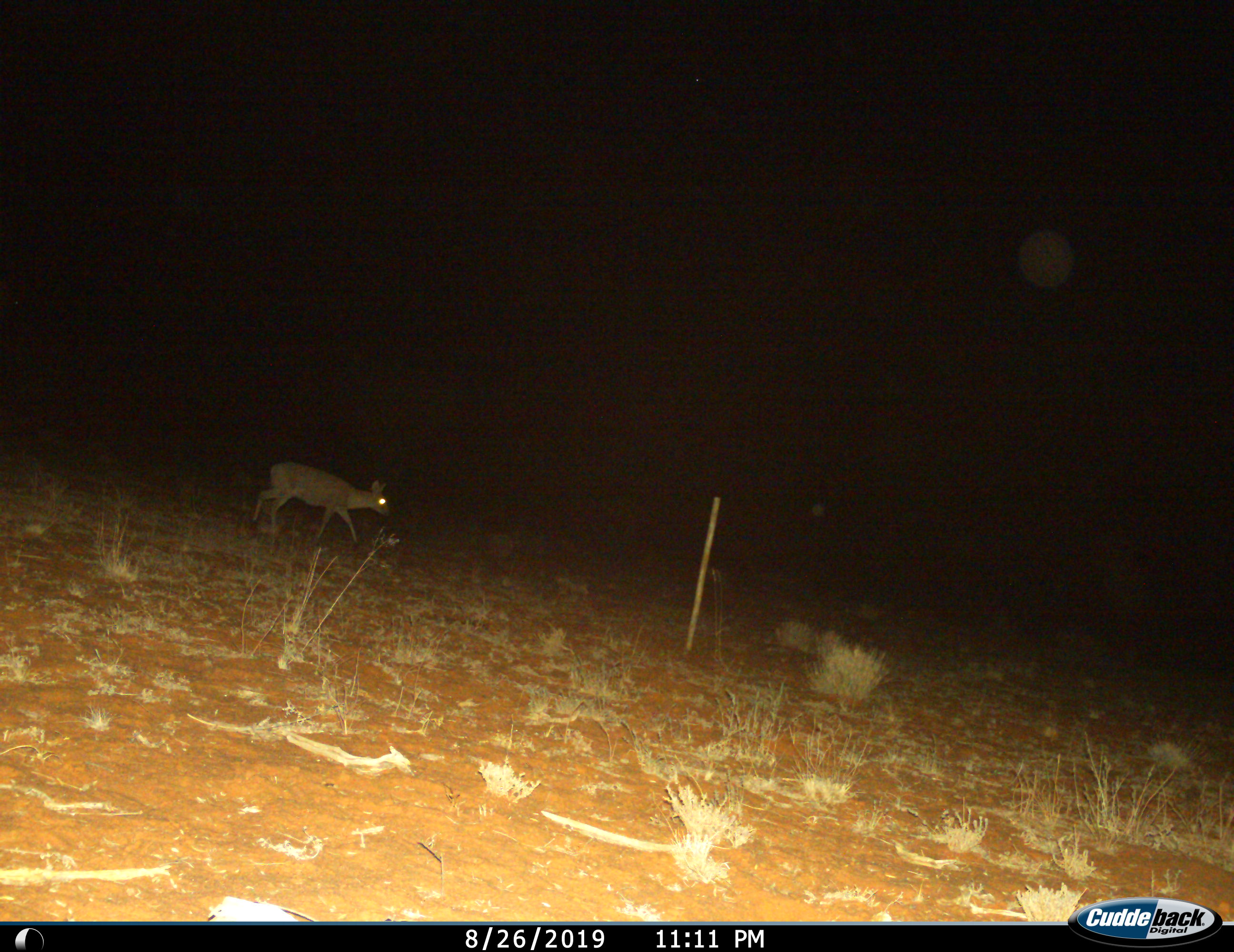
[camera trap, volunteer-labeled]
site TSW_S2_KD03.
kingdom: Animalia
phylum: Chordata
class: Mammalia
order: Artiodactyla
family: Bovidae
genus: Sylvicapra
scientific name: Sylvicapra grimmia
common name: common duiker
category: duikercommongrey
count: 1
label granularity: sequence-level